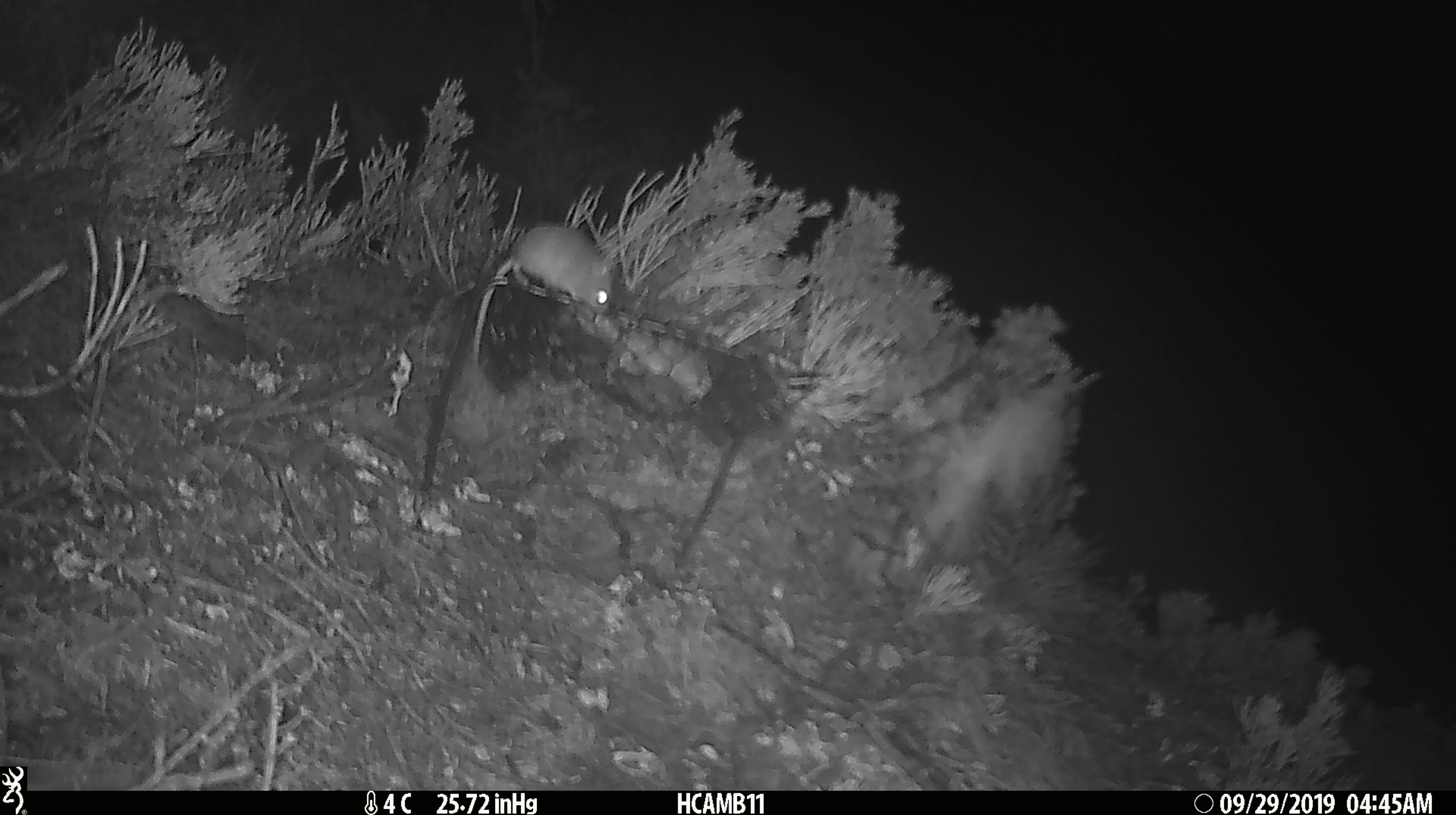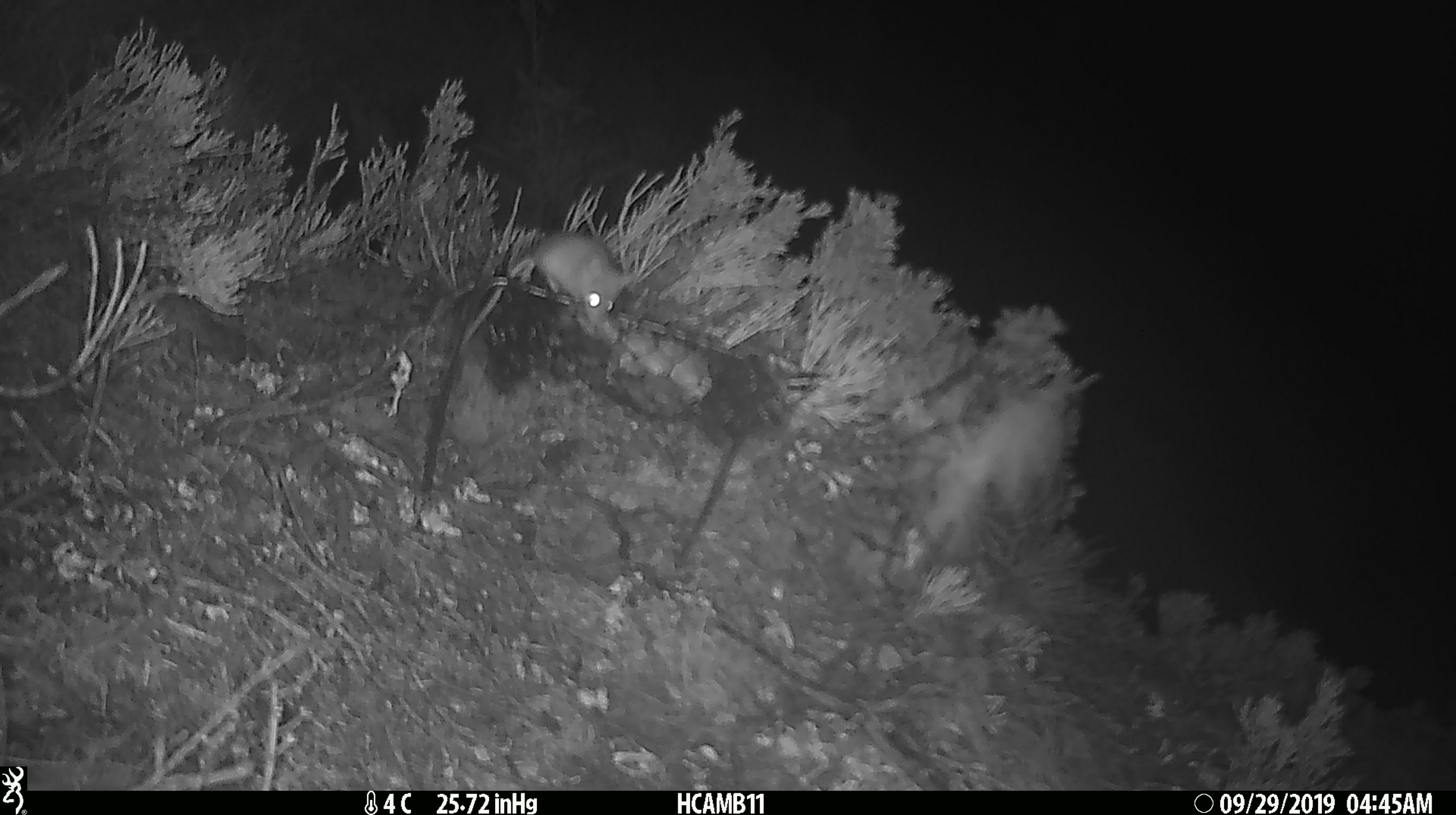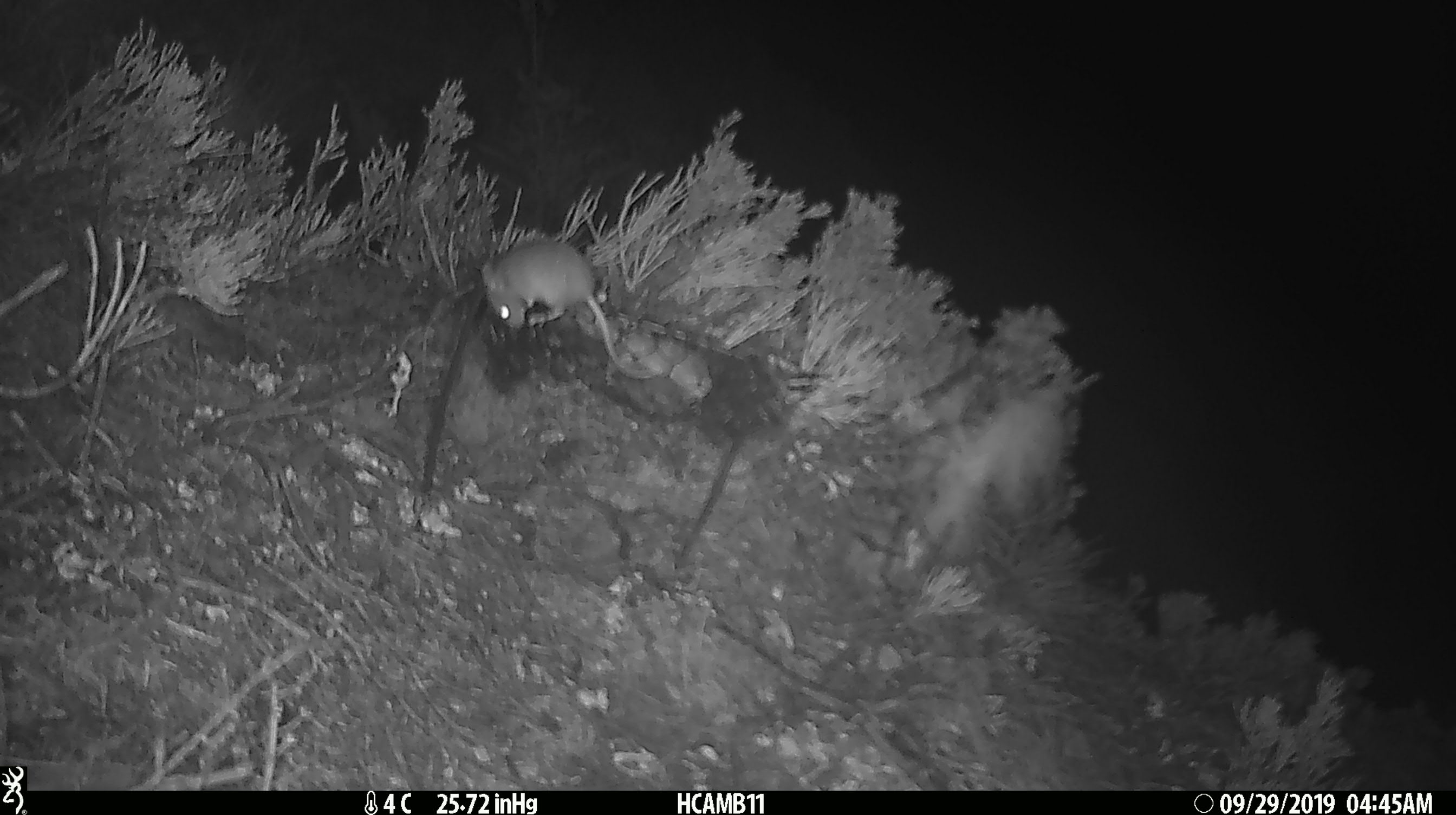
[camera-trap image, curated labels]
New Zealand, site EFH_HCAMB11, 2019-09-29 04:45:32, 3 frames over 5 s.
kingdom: Animalia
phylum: Chordata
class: Mammalia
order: Rodentia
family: Muridae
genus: Mus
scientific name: Mus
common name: mouse